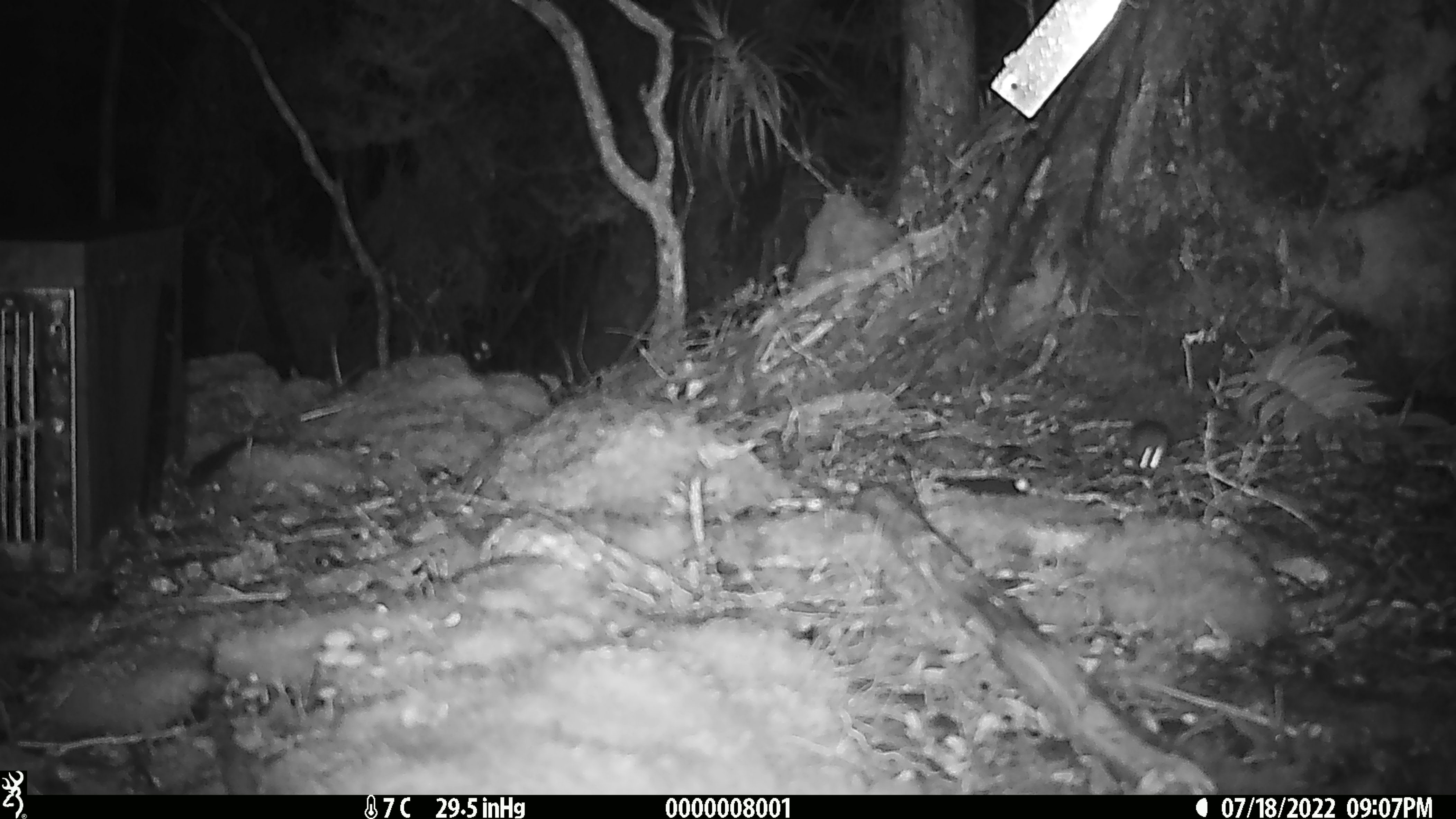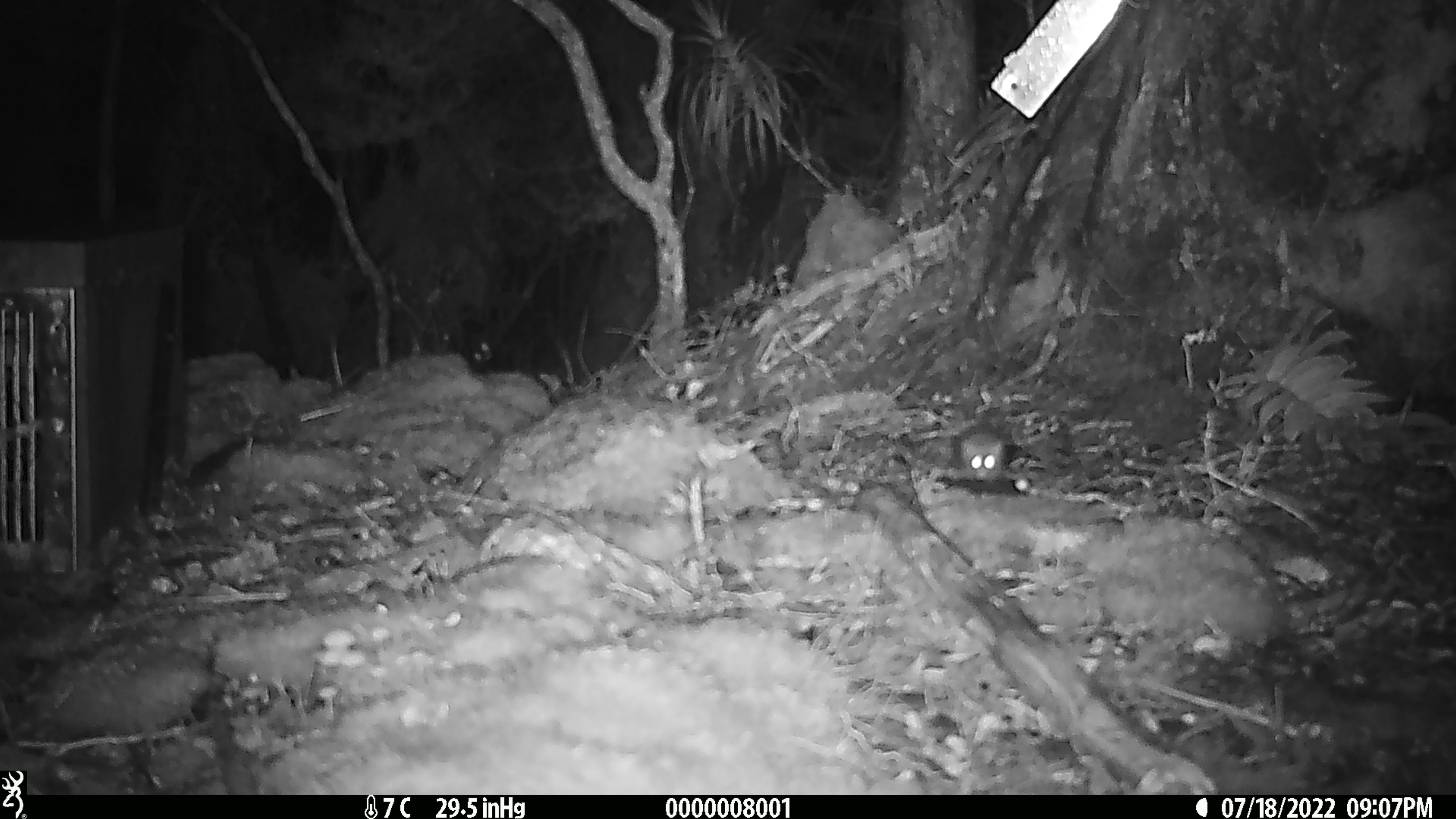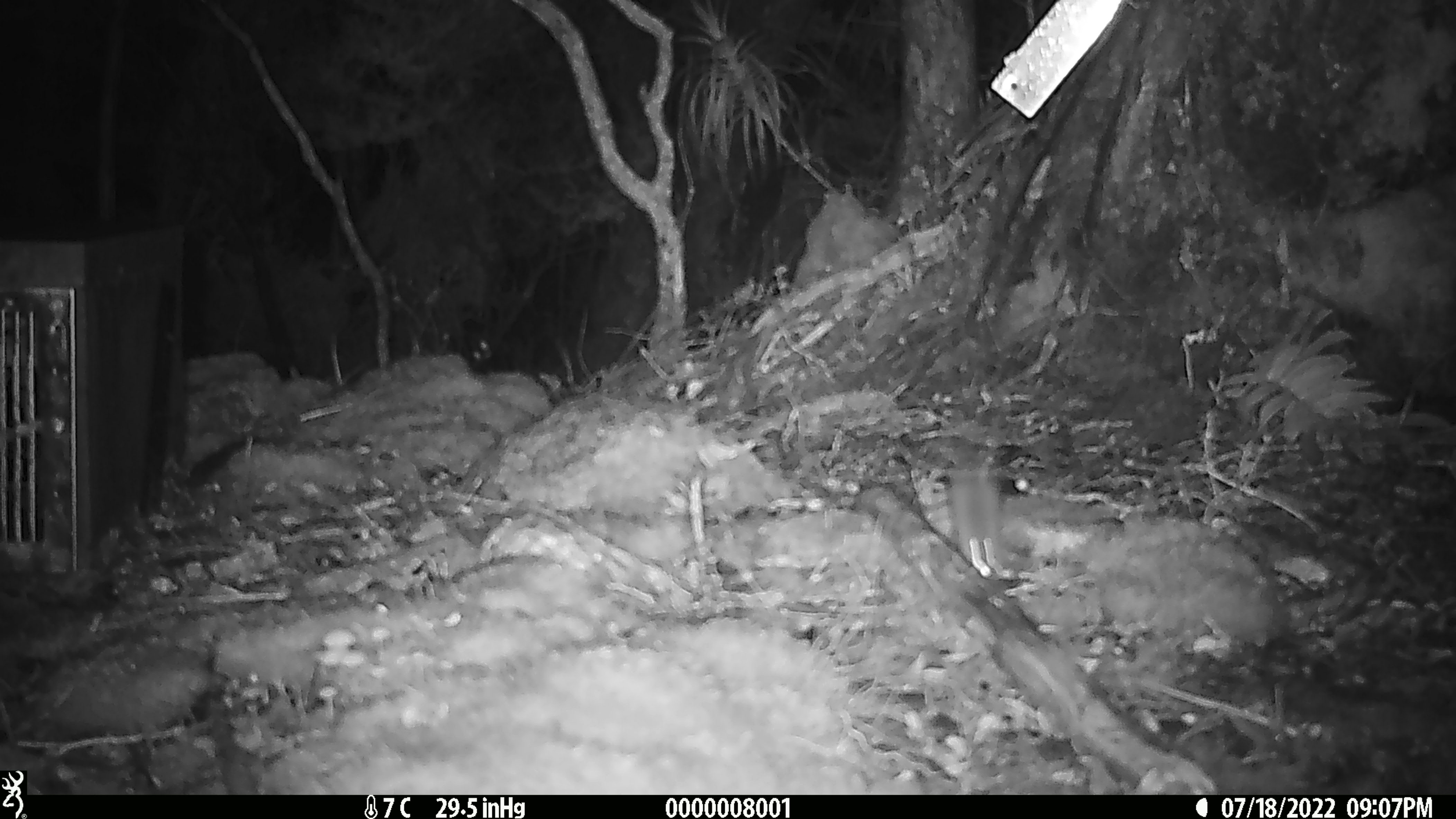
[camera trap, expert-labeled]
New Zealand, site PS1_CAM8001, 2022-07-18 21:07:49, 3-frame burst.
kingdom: Animalia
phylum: Chordata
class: Mammalia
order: Rodentia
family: Muridae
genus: Mus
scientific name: Mus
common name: mouse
Mouse (Mus).